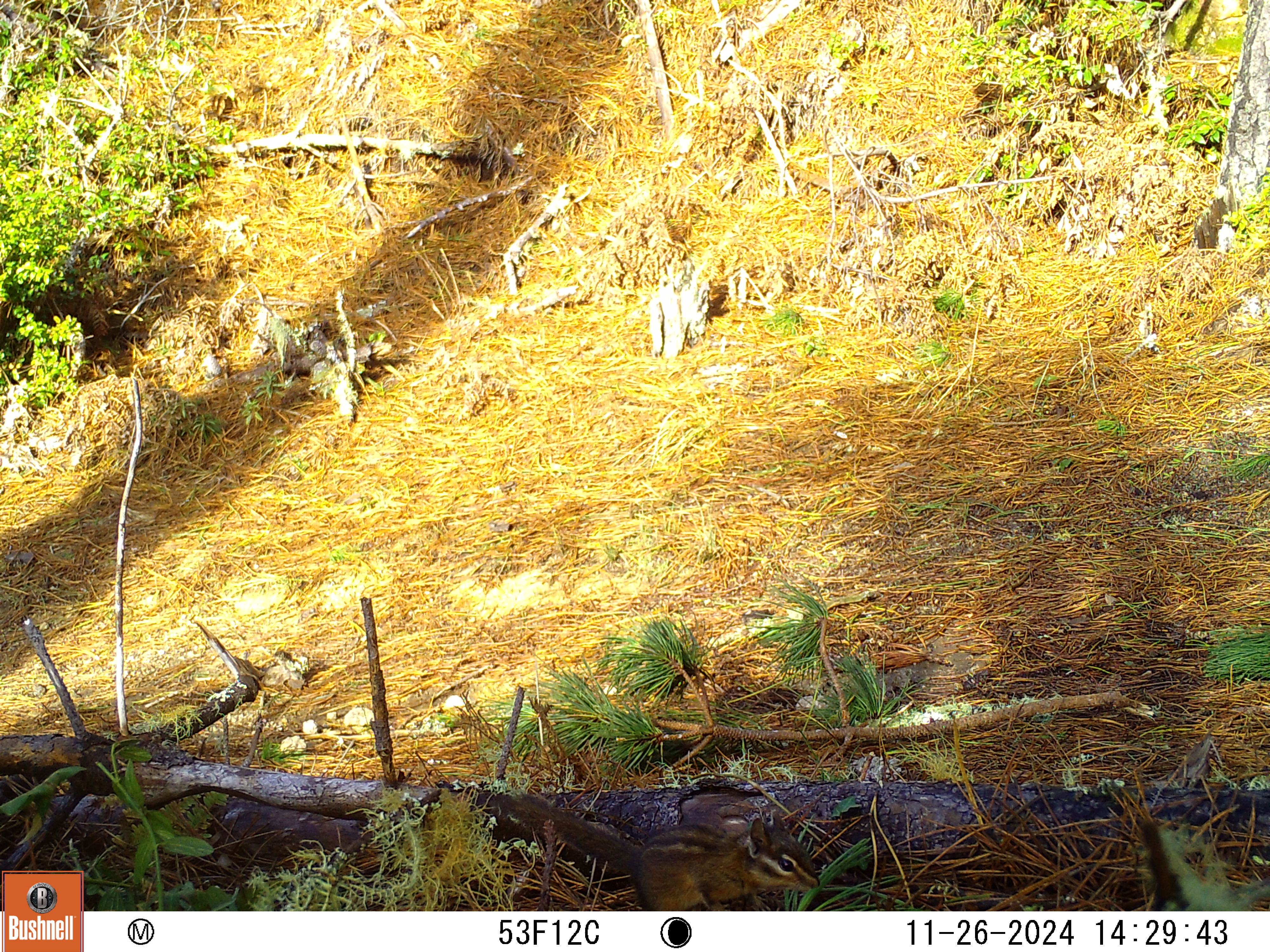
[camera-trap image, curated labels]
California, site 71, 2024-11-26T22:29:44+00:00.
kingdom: Animalia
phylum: Chordata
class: Mammalia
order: Rodentia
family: Sciuridae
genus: Neotamias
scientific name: Neotamias merriami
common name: merriam's chipmunk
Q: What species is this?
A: Merriam's chipmunk (Neotamias merriami).